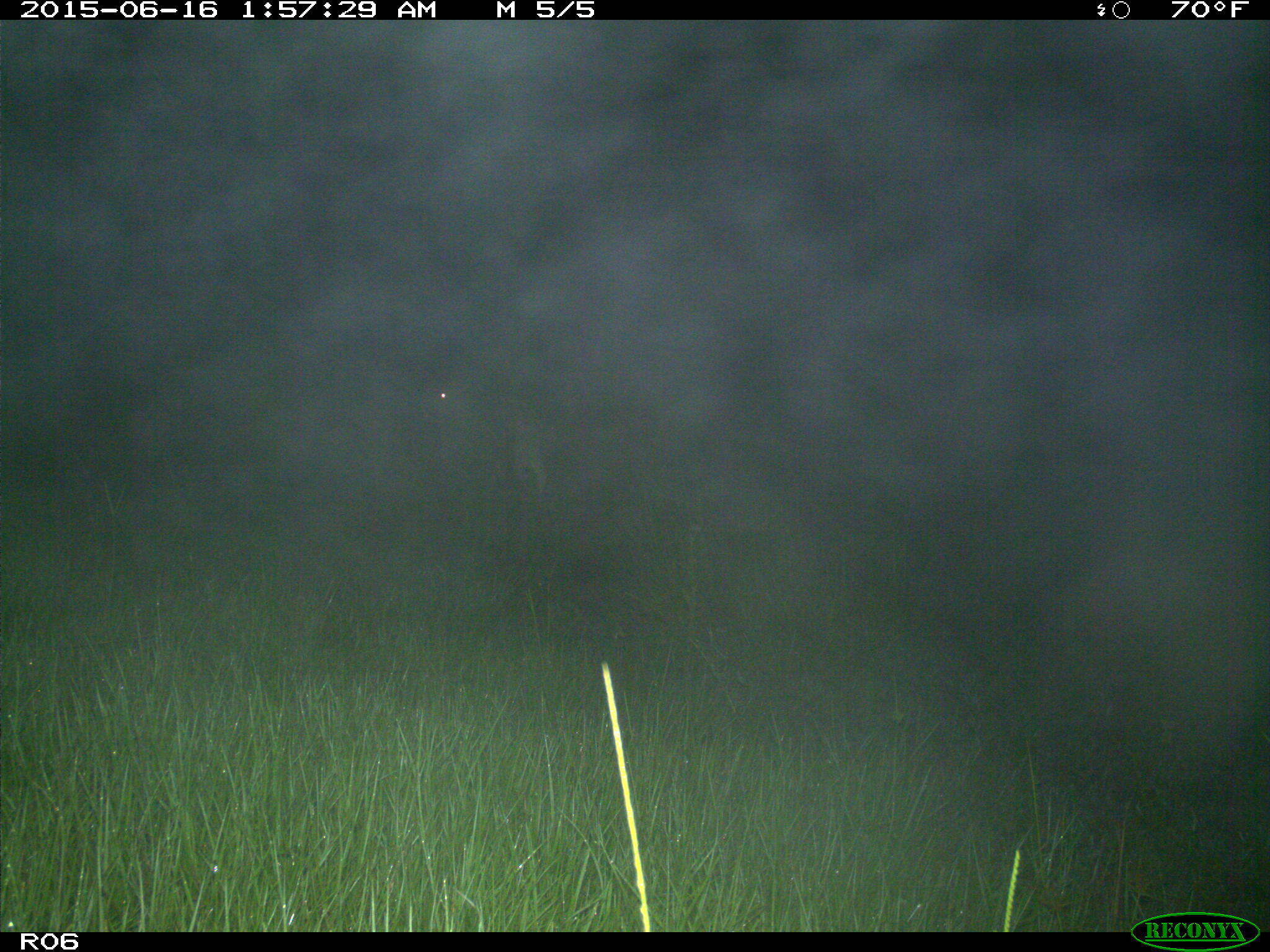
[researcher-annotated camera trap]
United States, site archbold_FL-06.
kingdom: Animalia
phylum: Chordata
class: Mammalia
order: Artiodactyla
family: Bovidae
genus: Bos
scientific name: Bos taurus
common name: domestic cow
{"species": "Bos taurus (domestic cow)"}